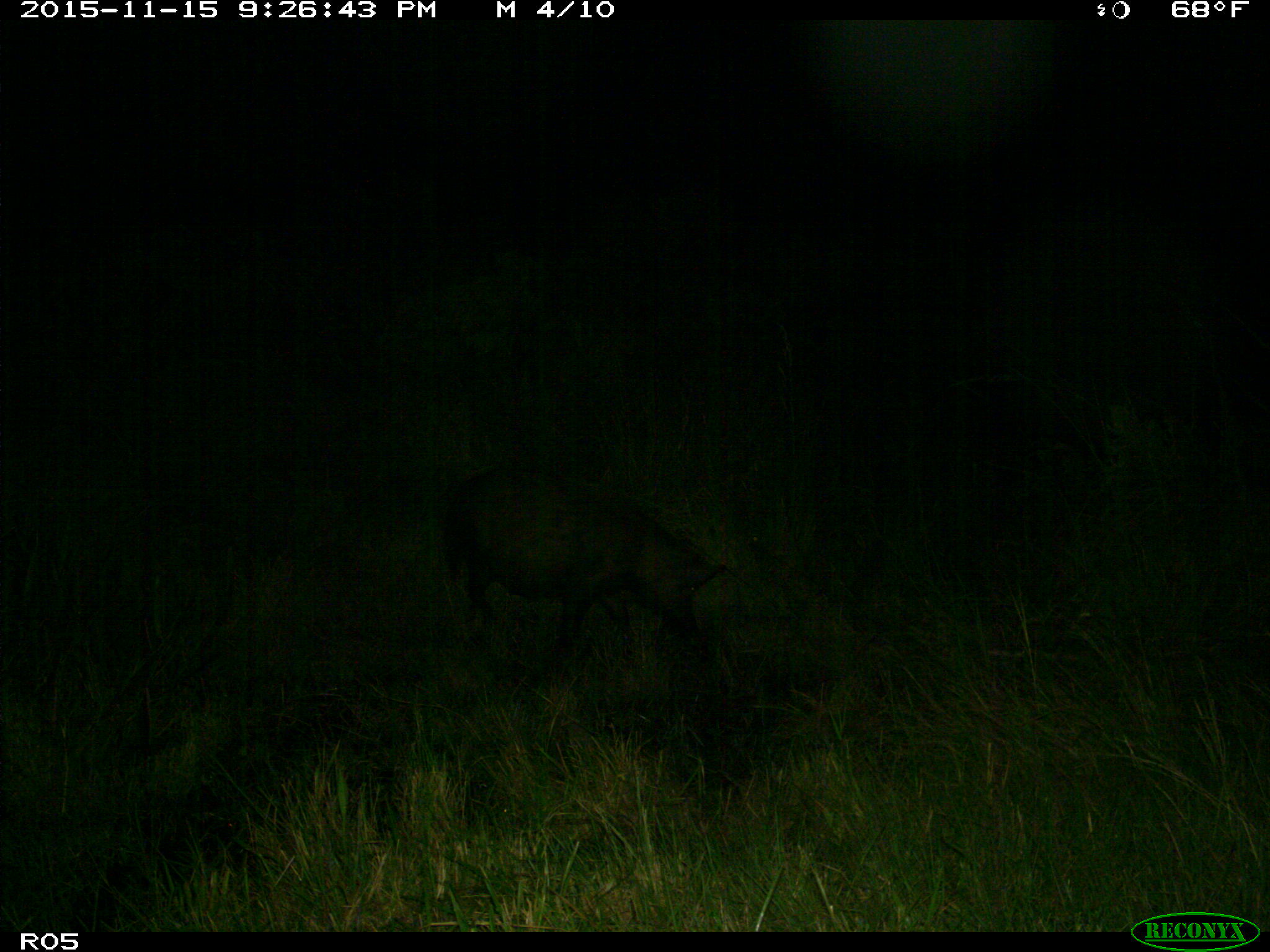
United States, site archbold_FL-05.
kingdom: Animalia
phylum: Chordata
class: Mammalia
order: Artiodactyla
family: Suidae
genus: Sus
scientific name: Sus scrofa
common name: wild boar